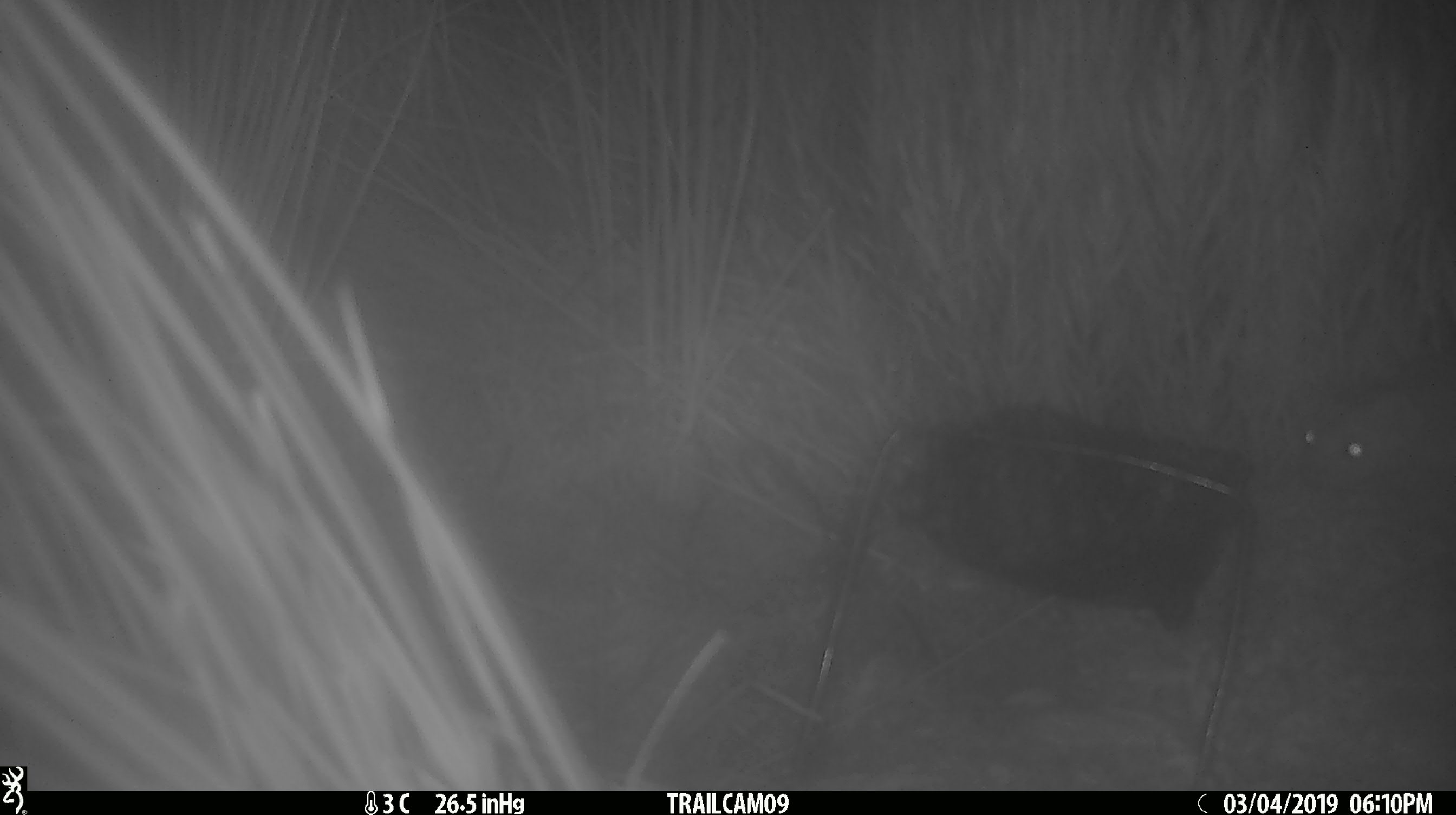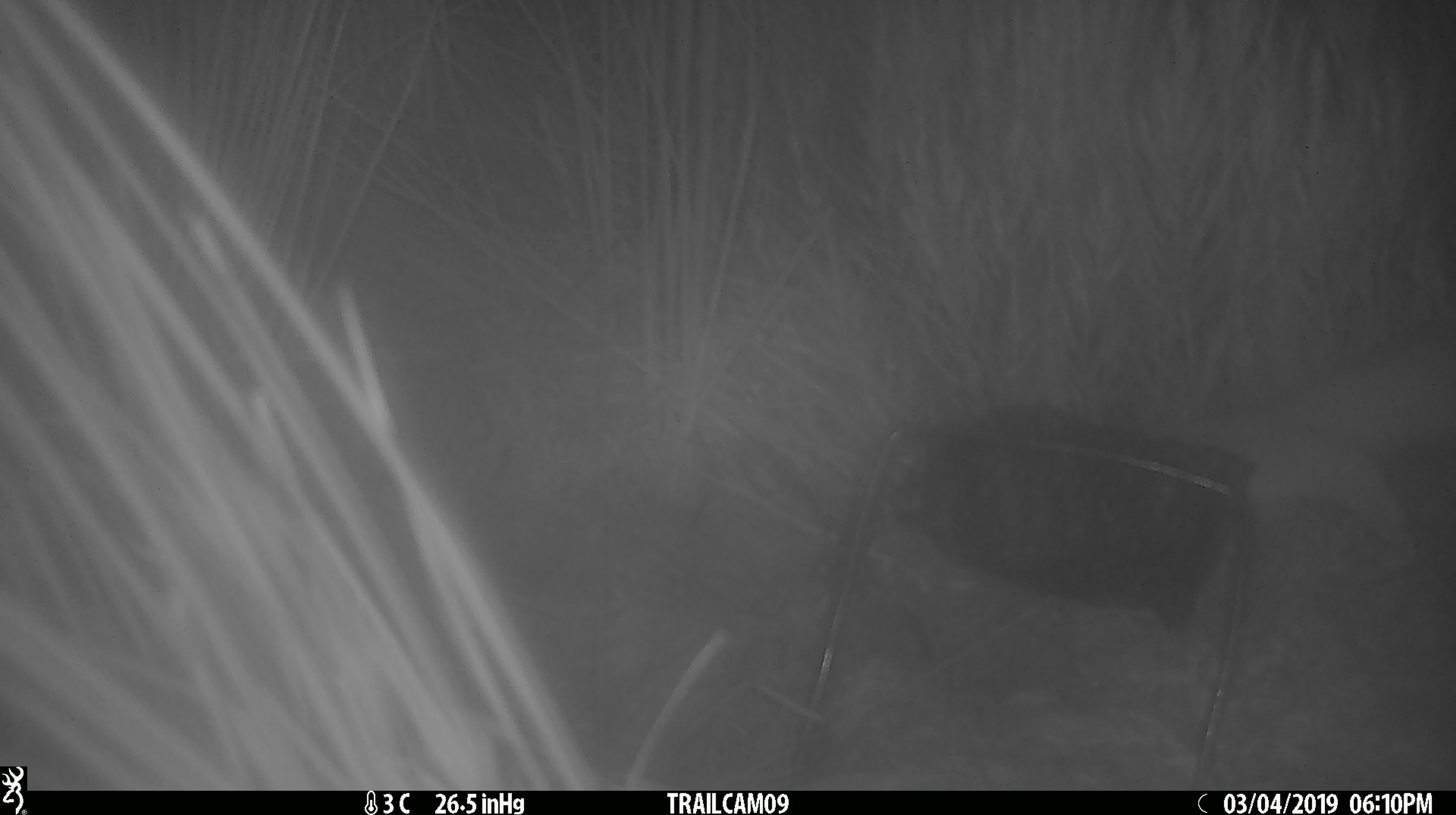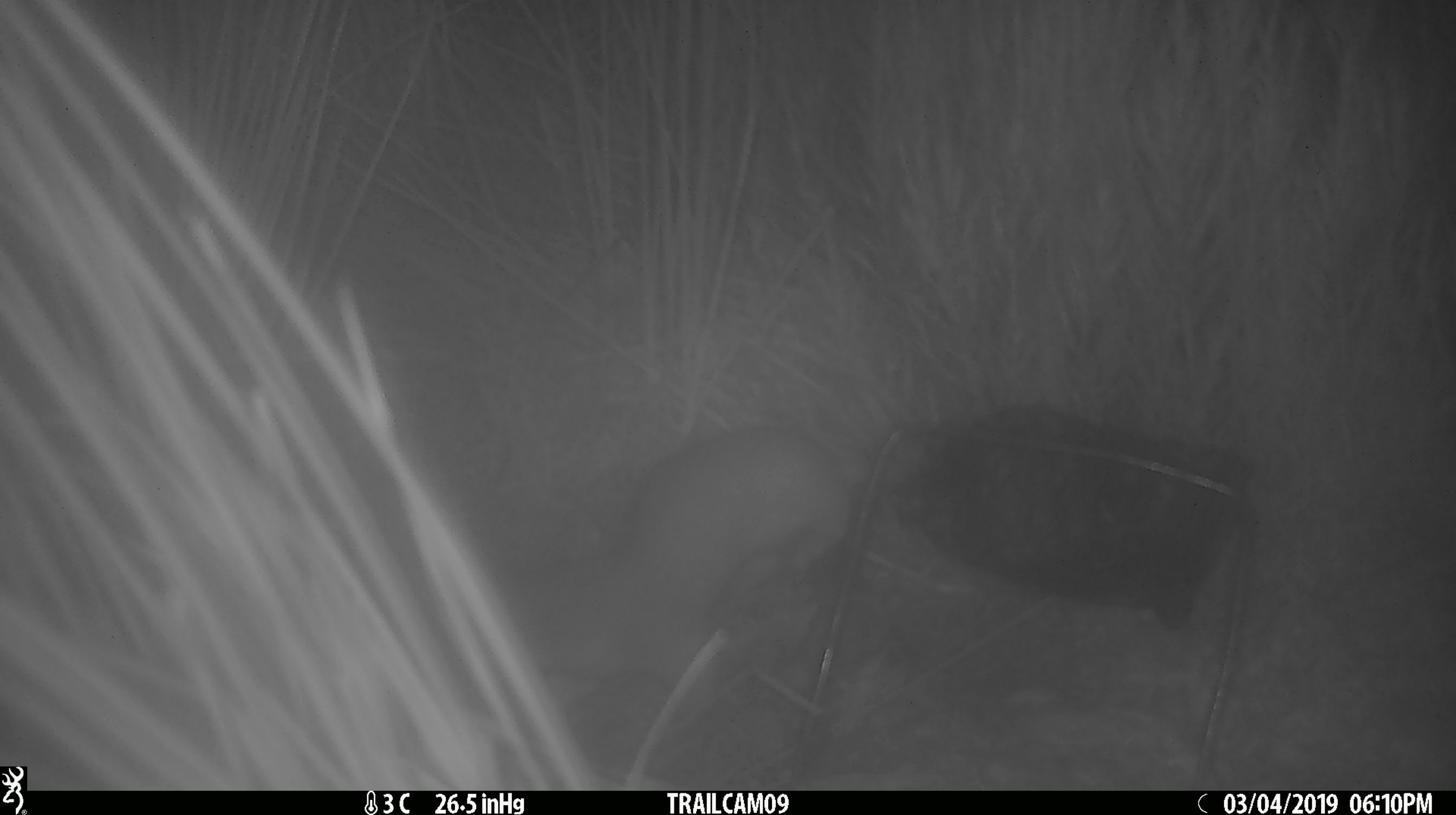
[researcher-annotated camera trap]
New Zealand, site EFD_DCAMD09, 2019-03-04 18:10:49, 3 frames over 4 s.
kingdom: Animalia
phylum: Chordata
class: Mammalia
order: Carnivora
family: Mustelidae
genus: Mustela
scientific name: Mustela erminea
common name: stoat